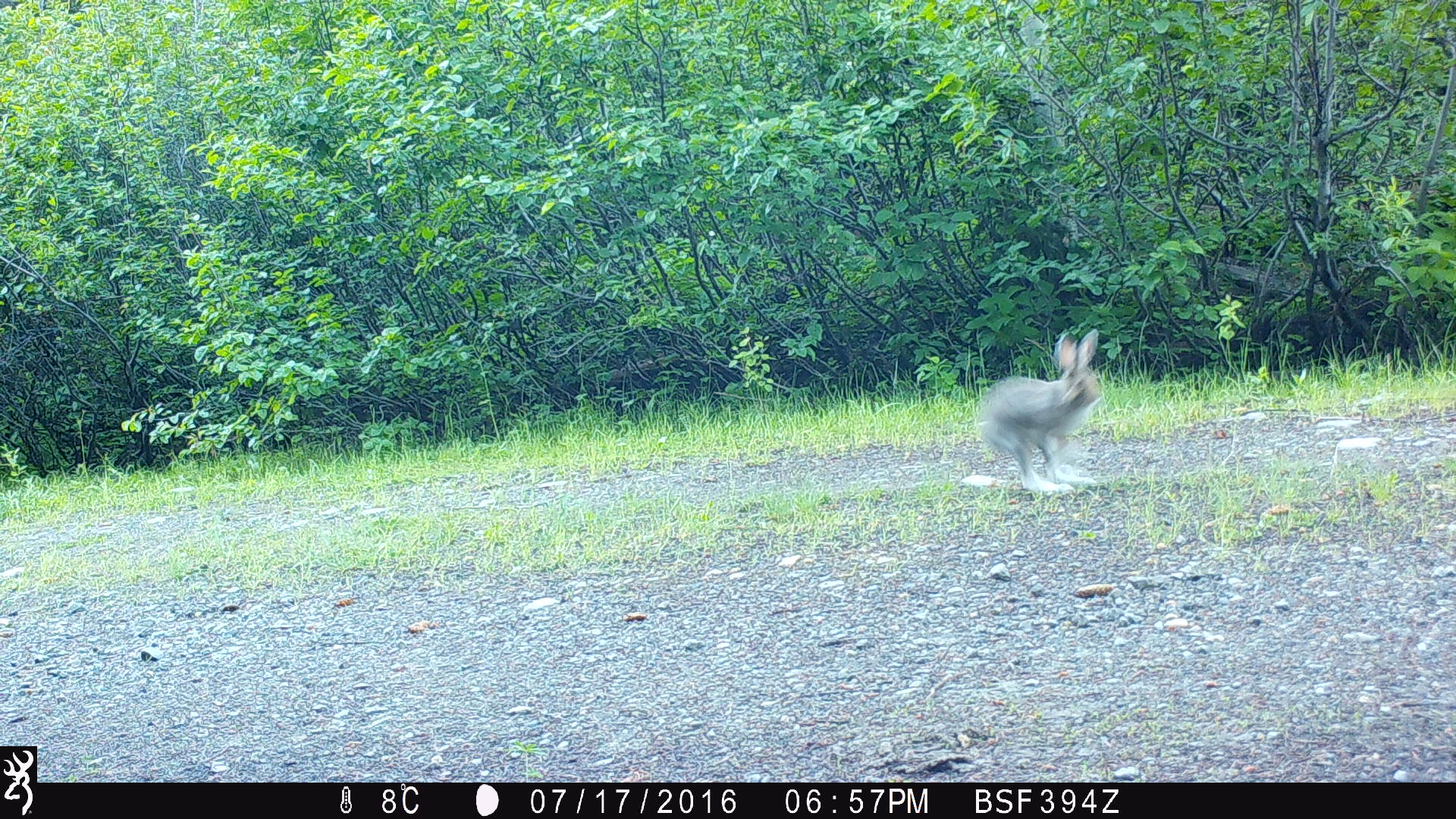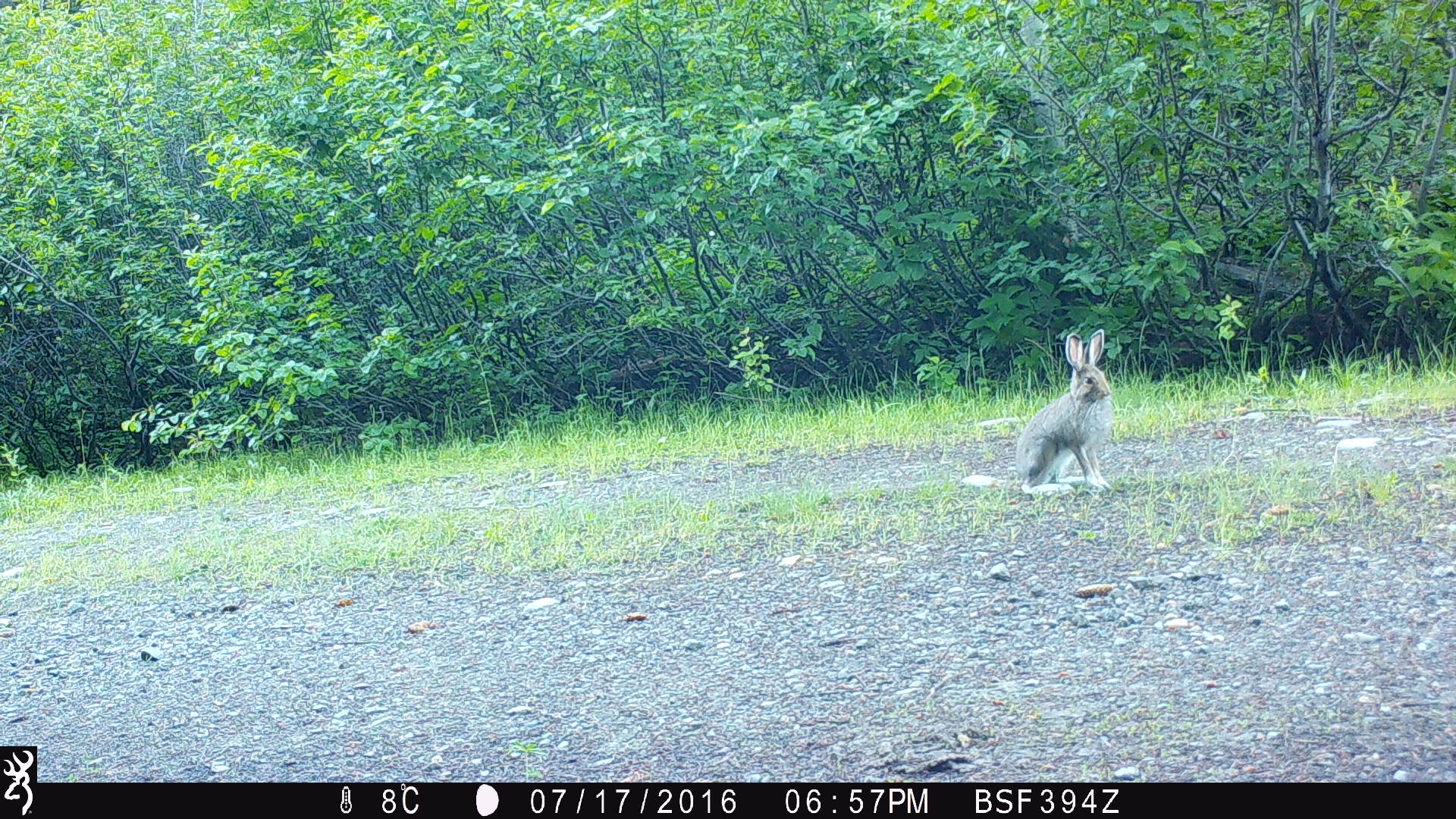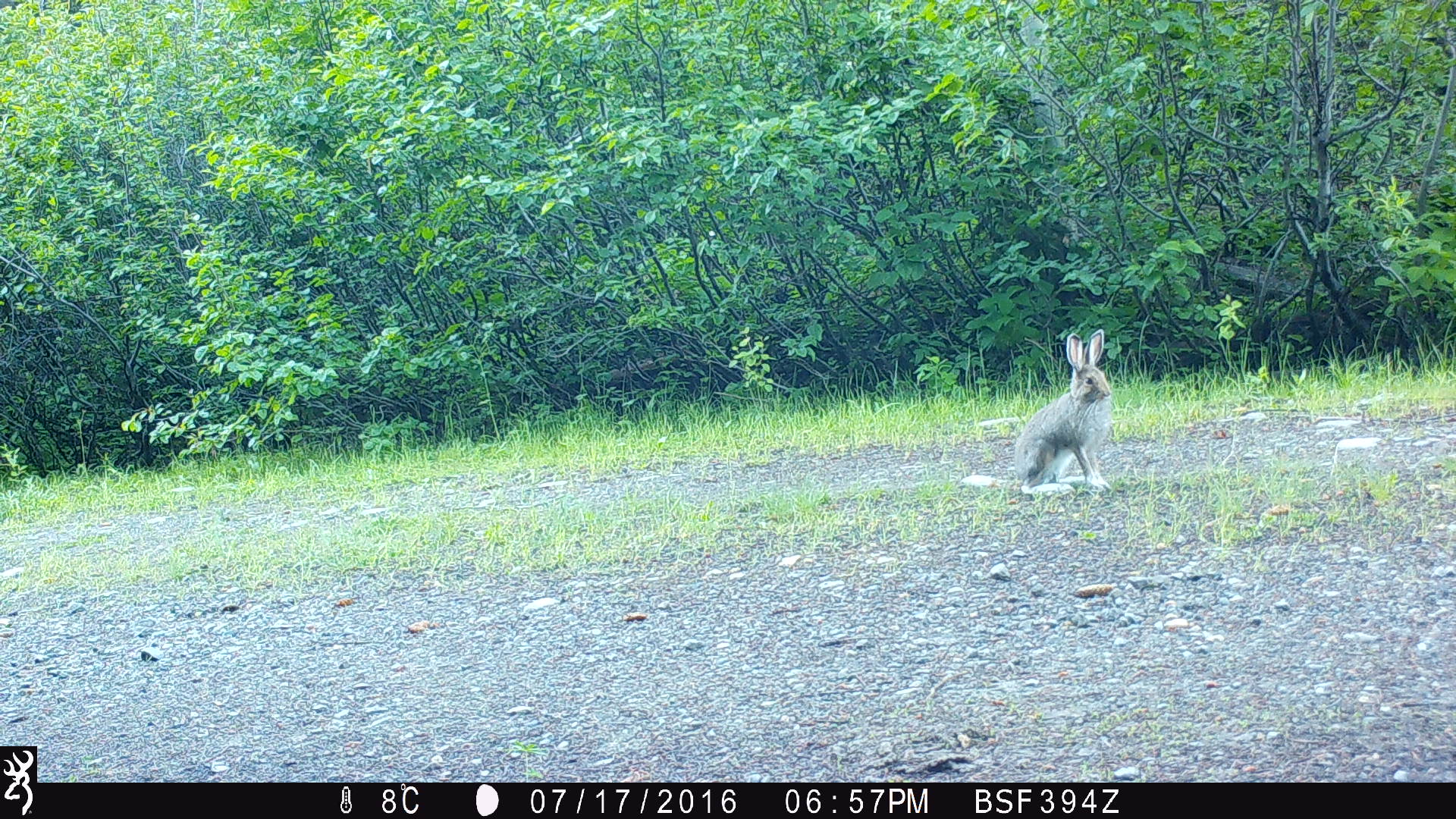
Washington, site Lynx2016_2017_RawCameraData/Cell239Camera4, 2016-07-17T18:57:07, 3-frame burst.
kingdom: Animalia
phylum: Chordata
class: Mammalia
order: Lagomorpha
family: Leporidae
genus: Lepus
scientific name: Lepus americanus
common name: snowshoe hare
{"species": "Lepus americanus (snowshoe hare)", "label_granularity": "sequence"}